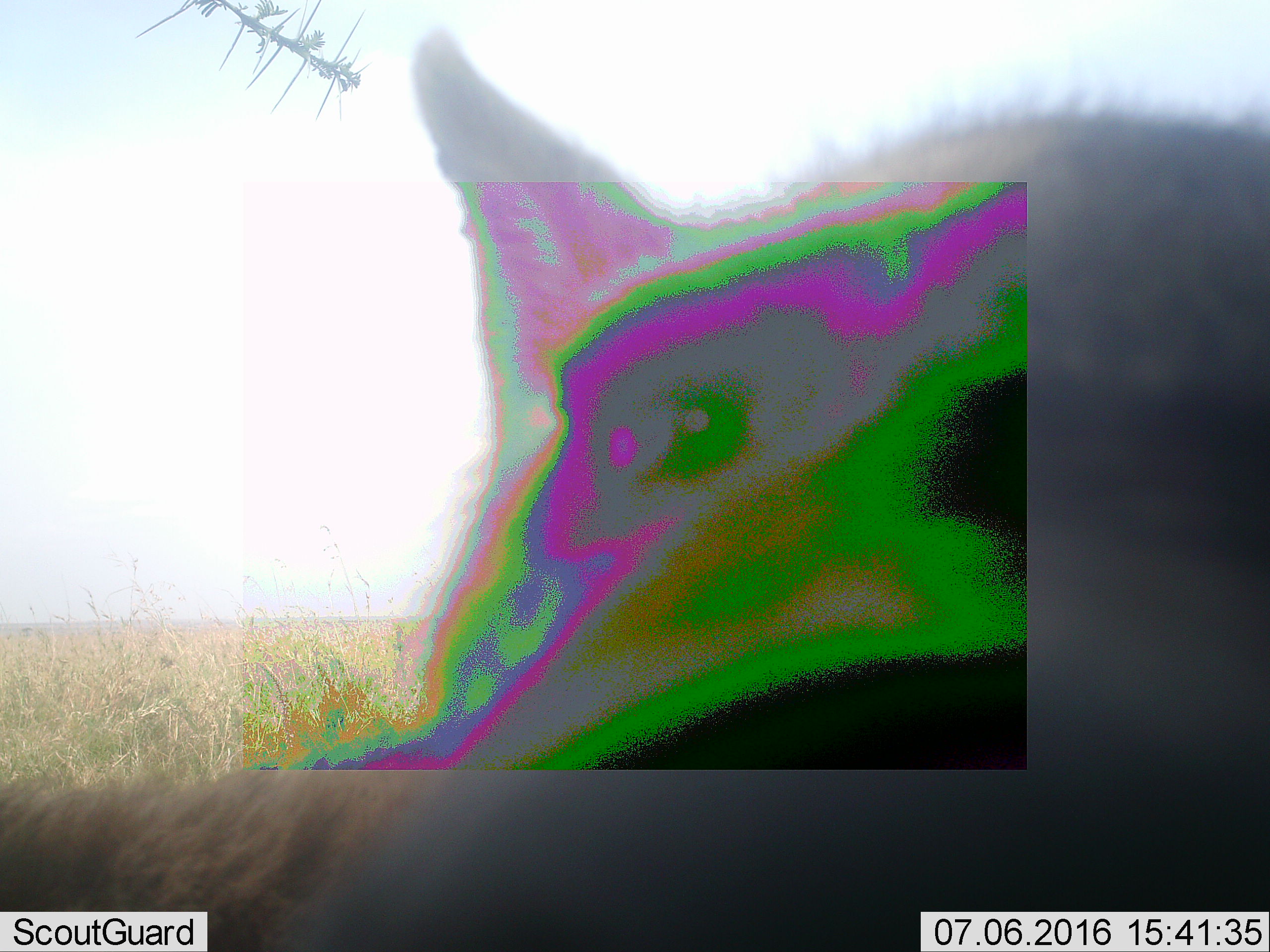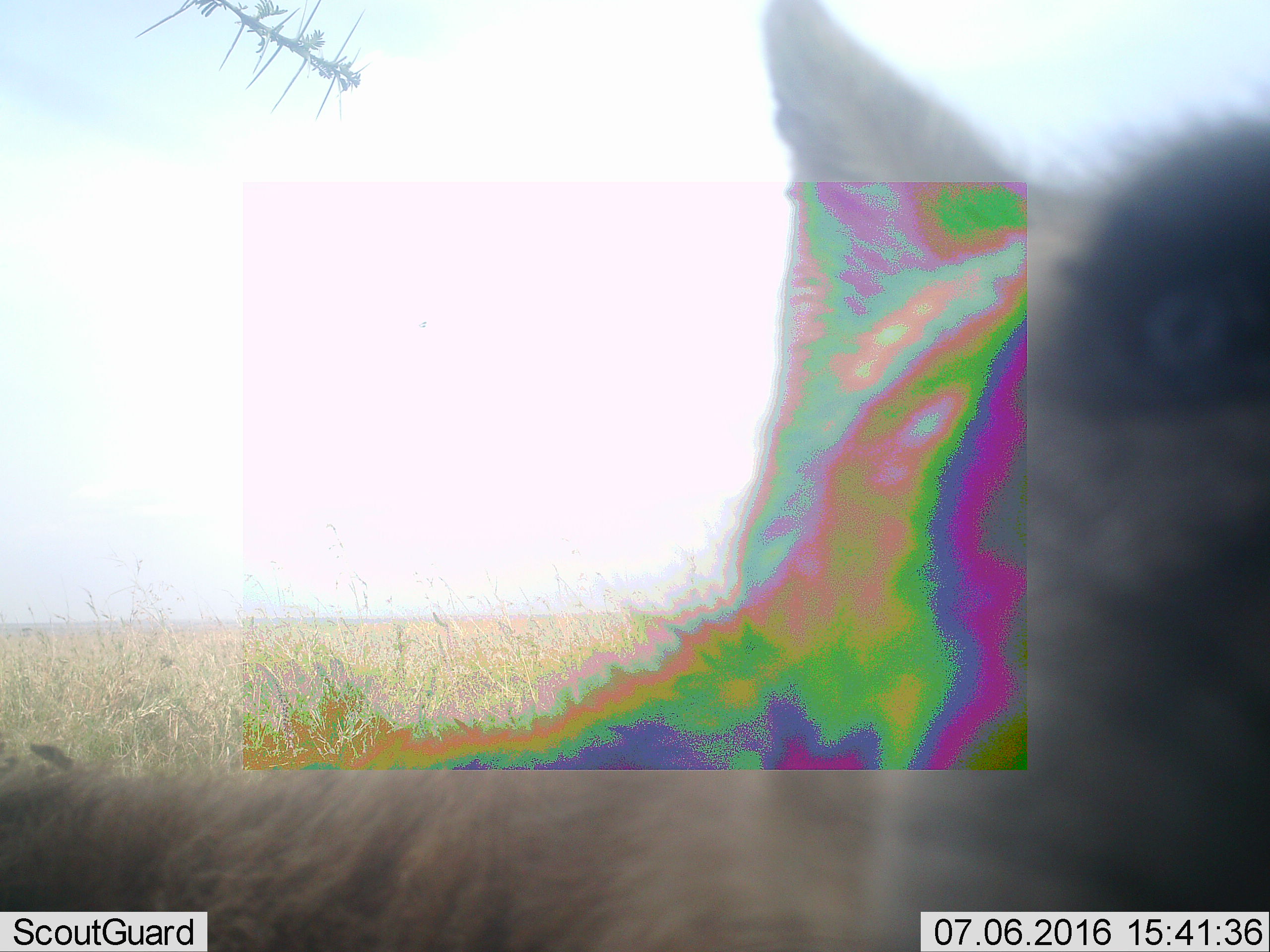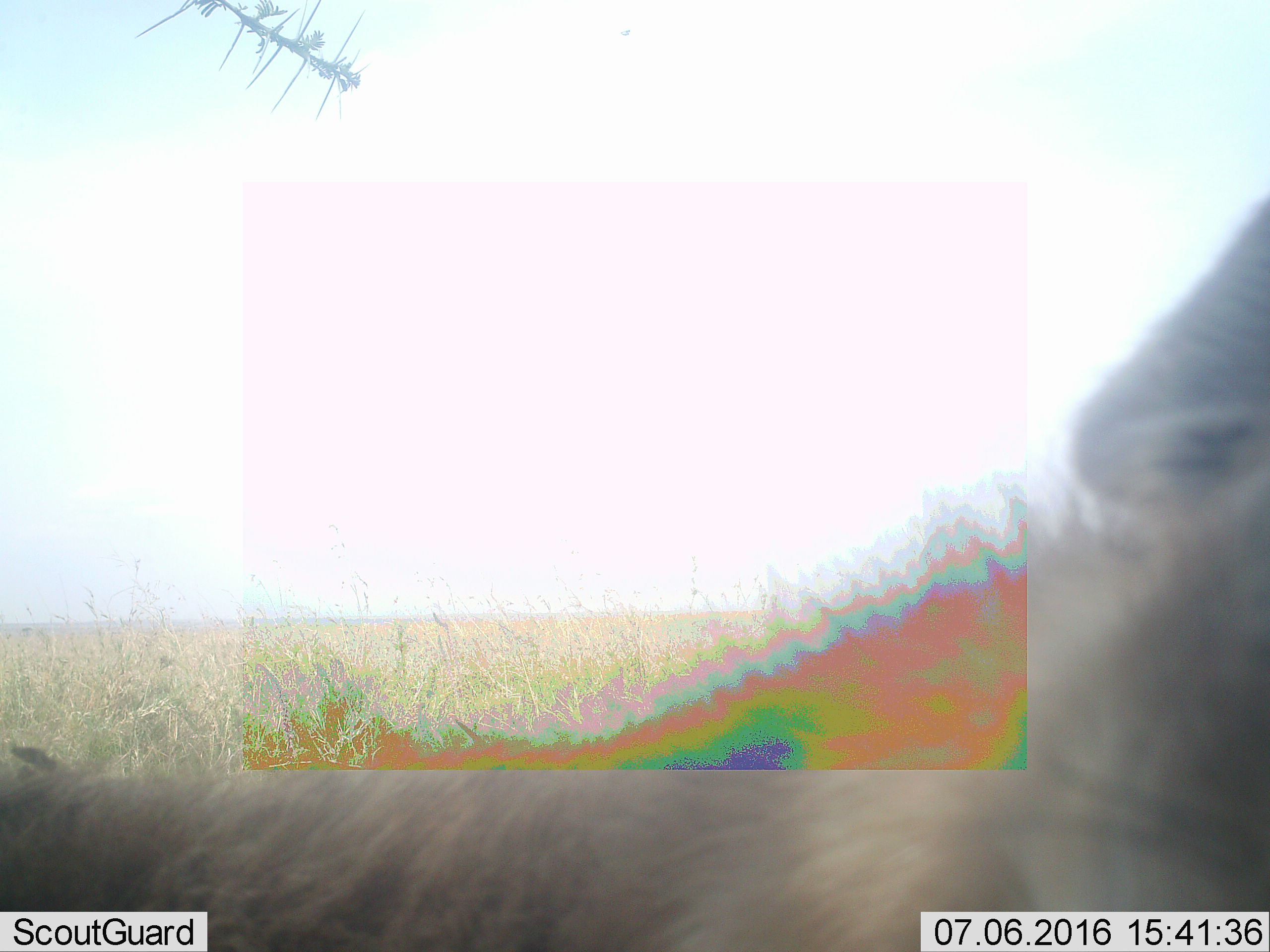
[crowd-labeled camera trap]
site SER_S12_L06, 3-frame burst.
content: unidentified animal